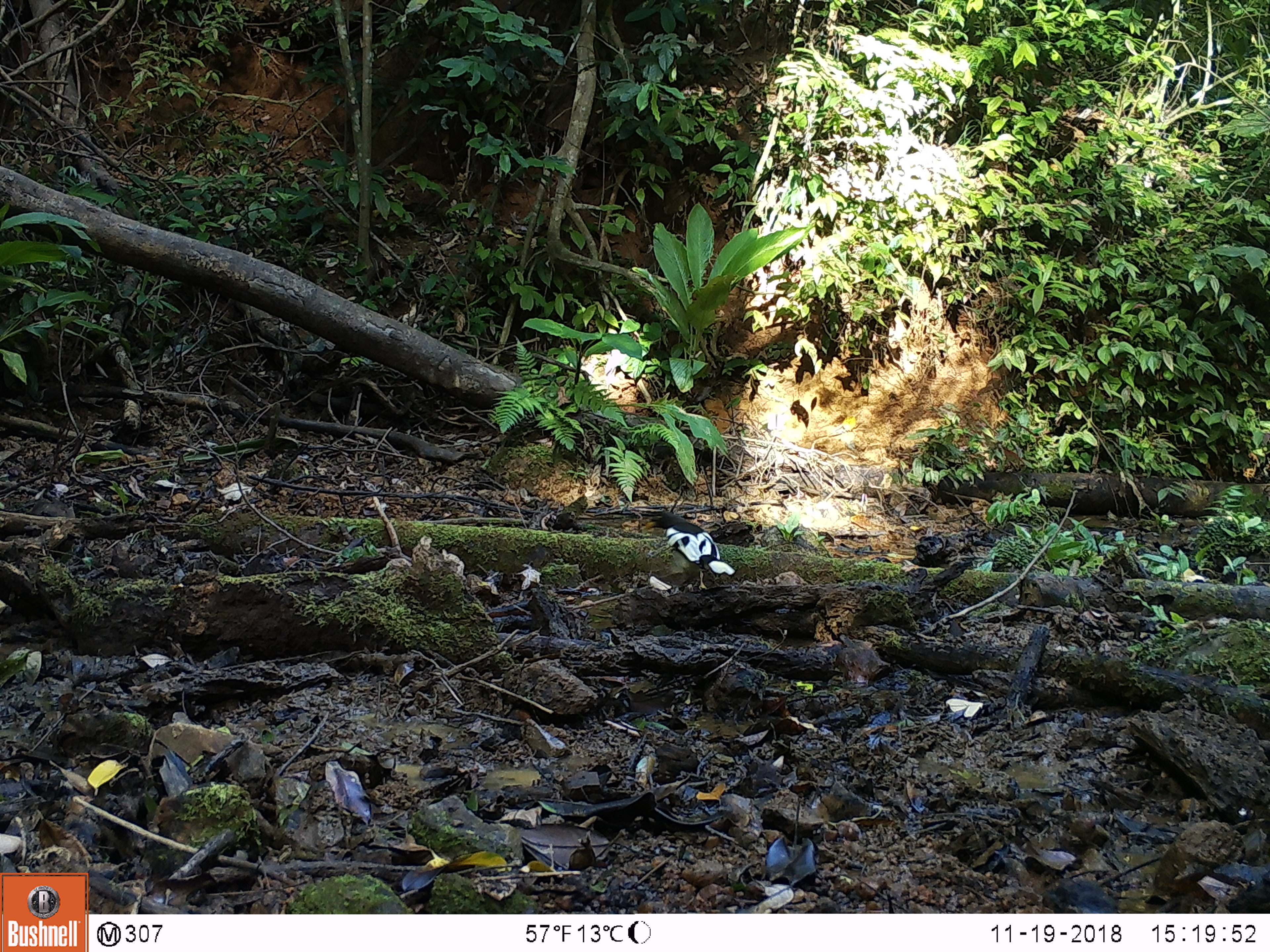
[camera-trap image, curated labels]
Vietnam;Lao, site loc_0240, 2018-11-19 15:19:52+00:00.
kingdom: Animalia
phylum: Chordata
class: Aves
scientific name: Aves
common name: bird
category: unidentified bird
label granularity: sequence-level